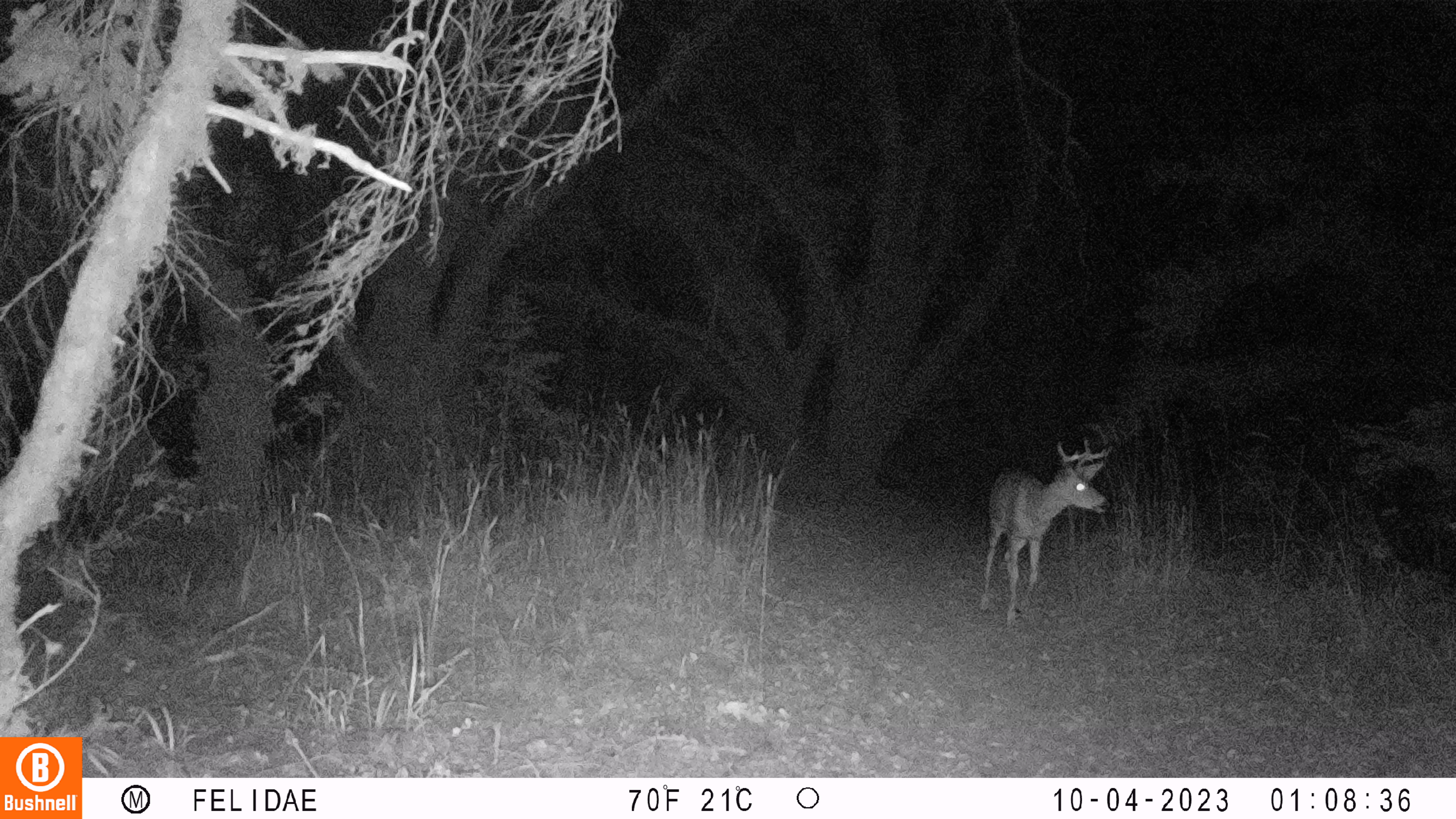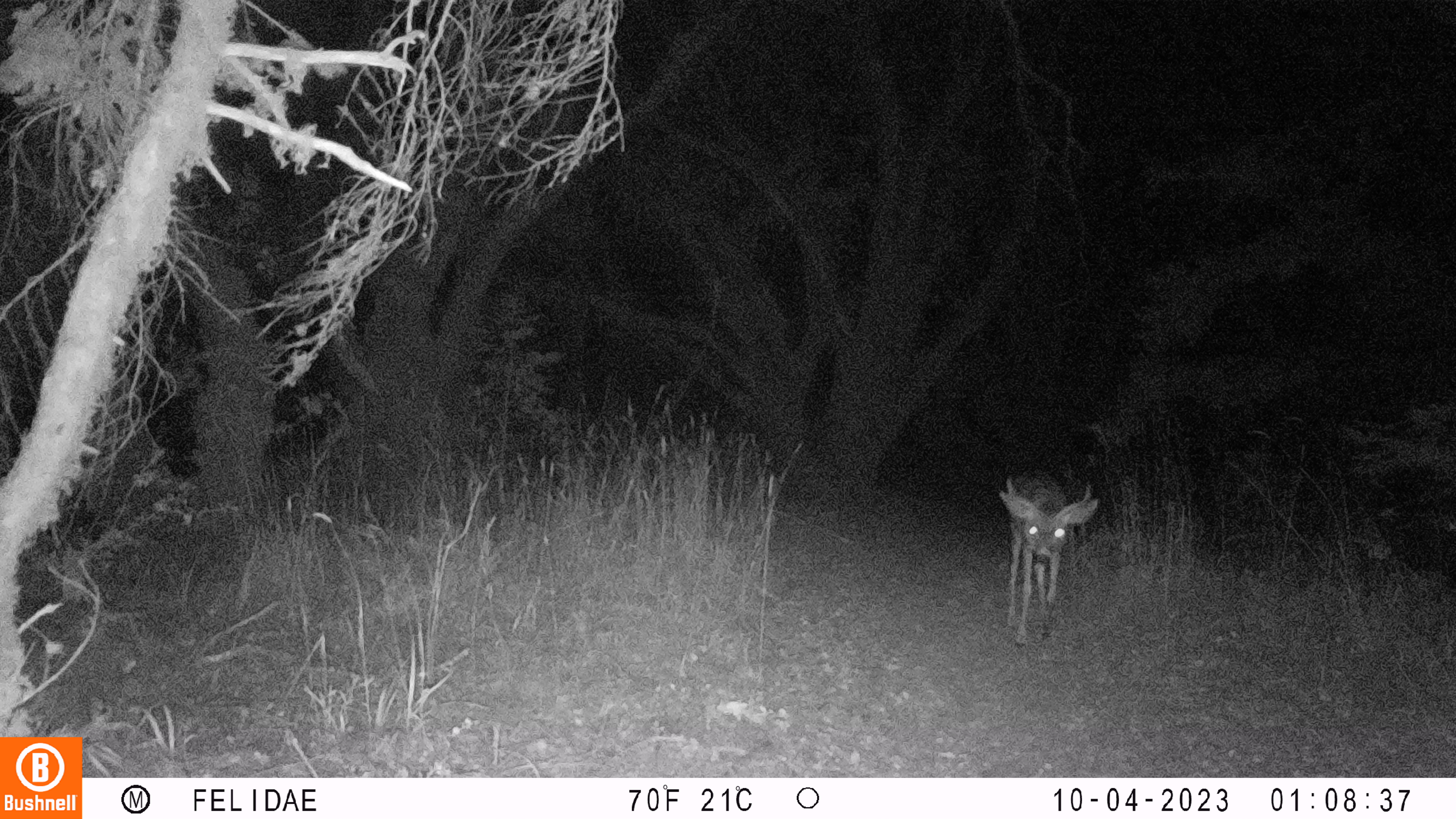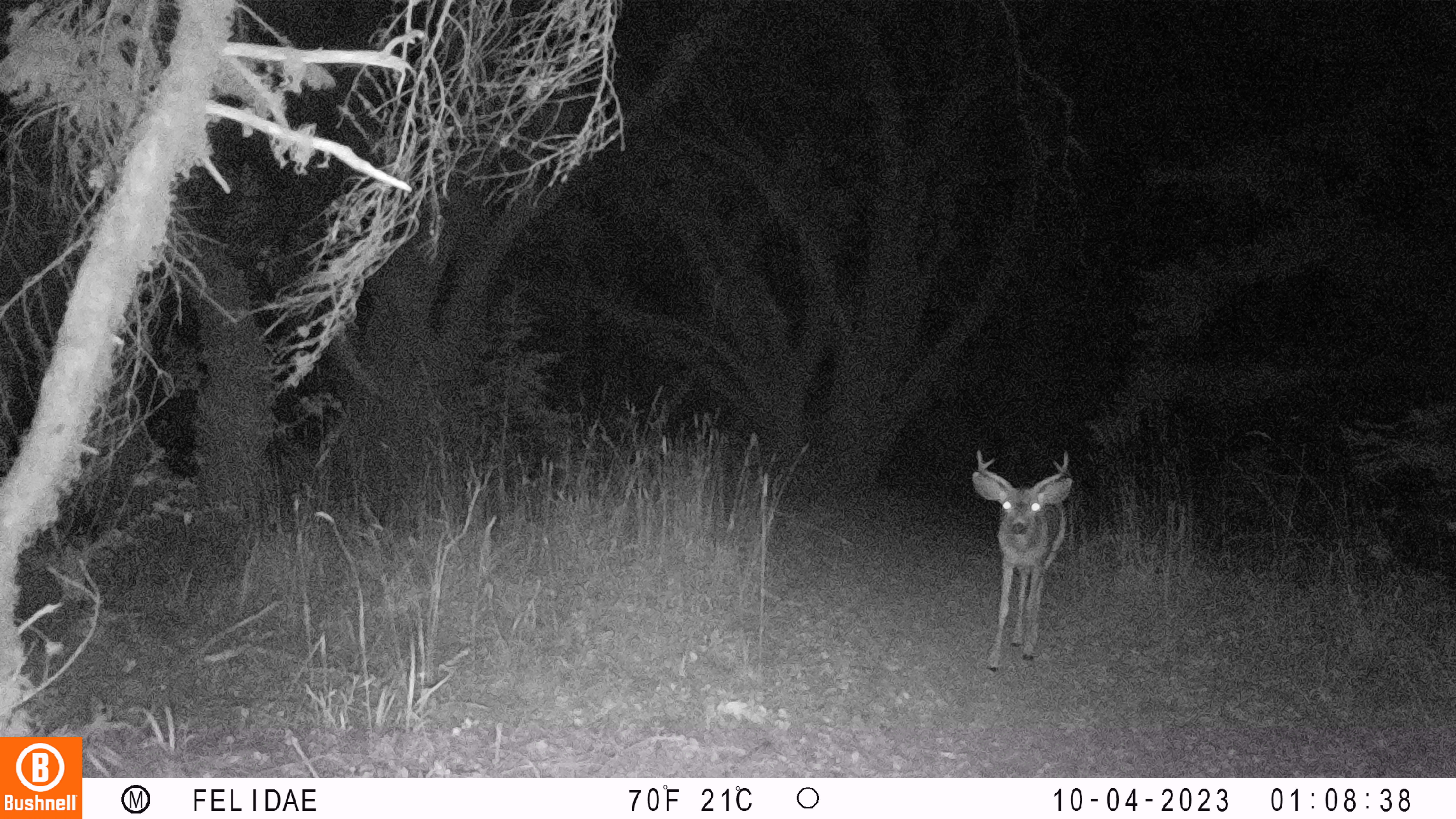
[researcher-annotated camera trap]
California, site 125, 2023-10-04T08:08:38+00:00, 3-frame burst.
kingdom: Animalia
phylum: Chordata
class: Mammalia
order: Artiodactyla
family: Cervidae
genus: Odocoileus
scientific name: Odocoileus hemionus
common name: mule deer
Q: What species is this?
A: Mule deer (Odocoileus hemionus).